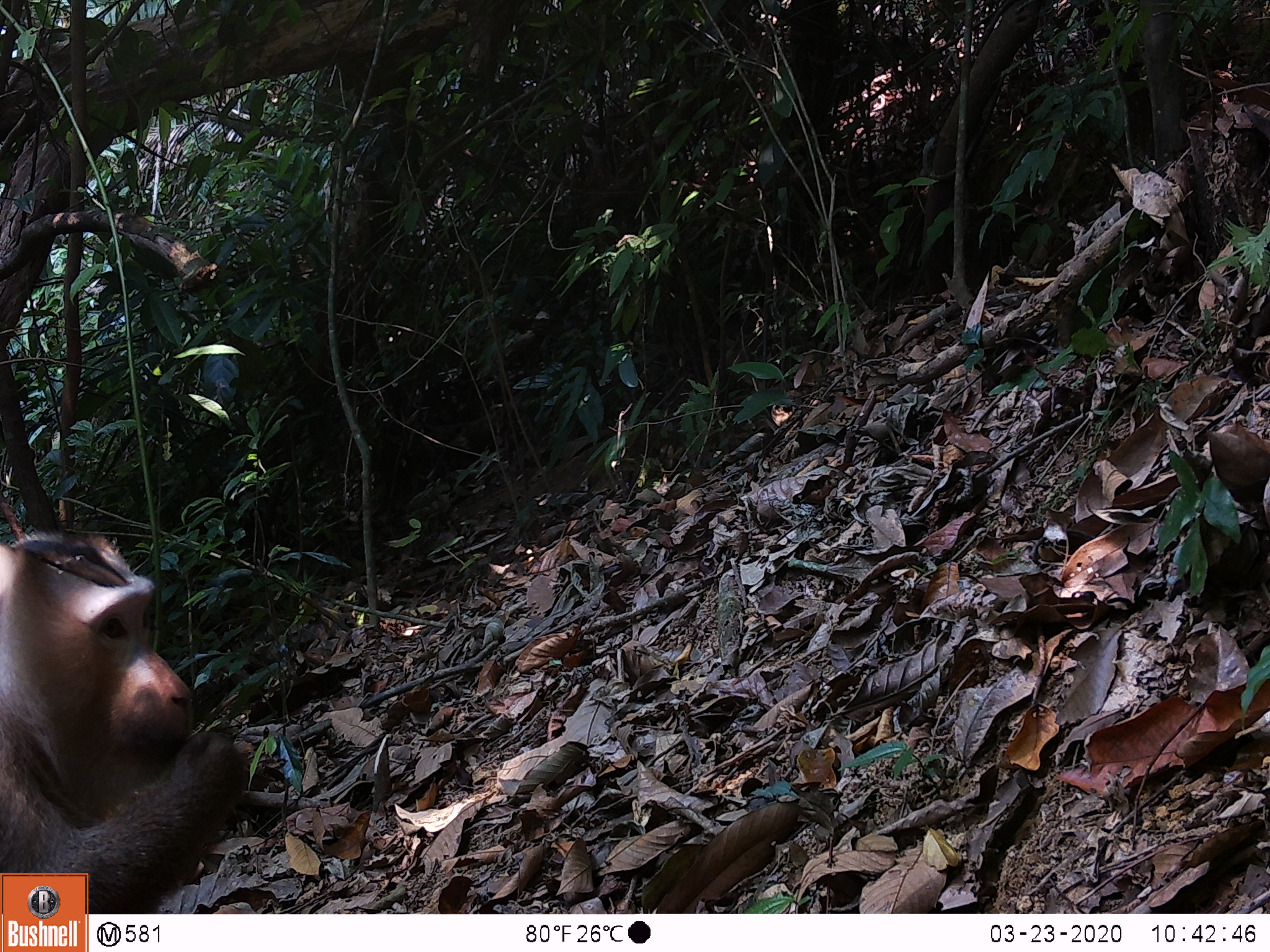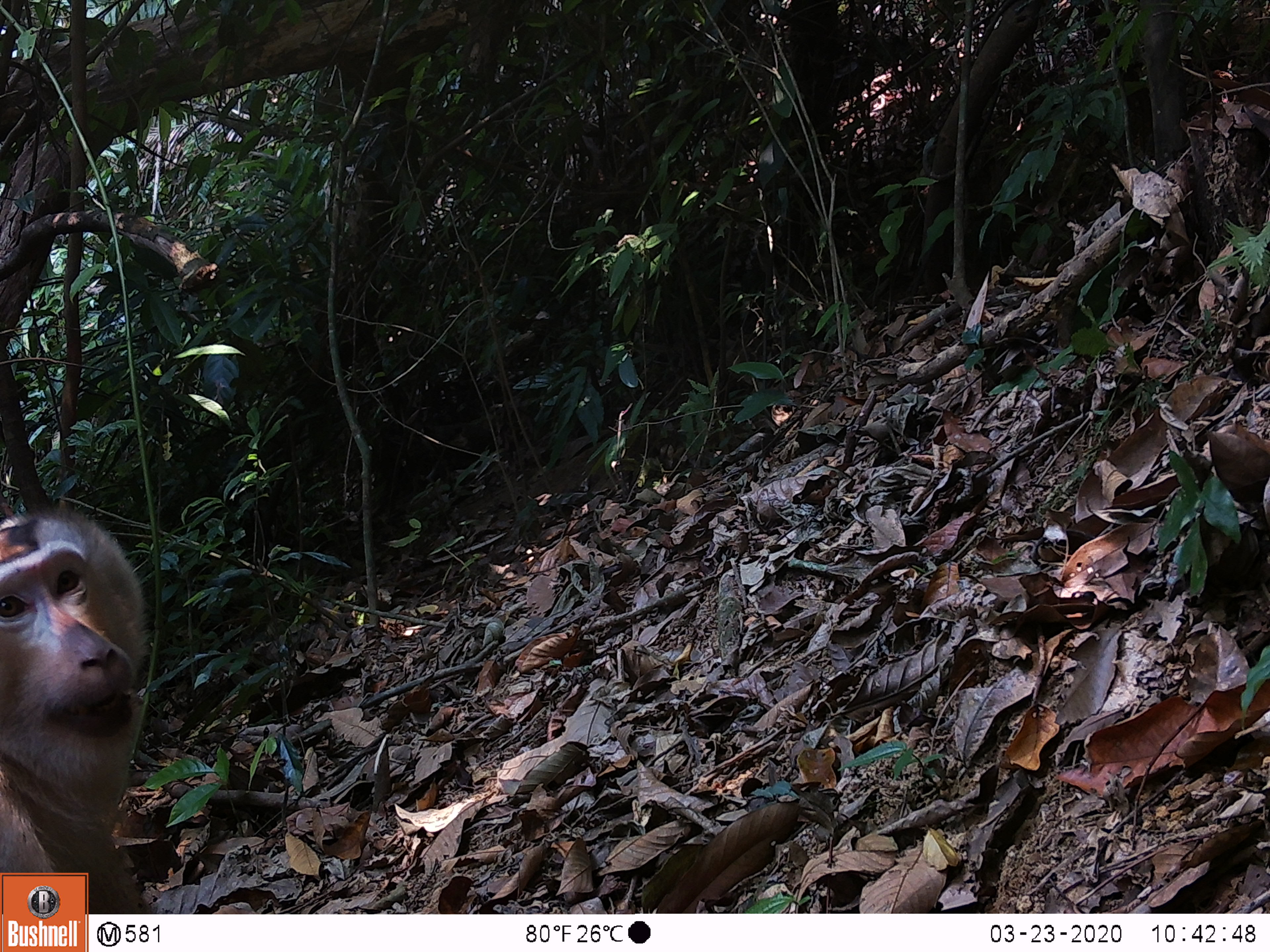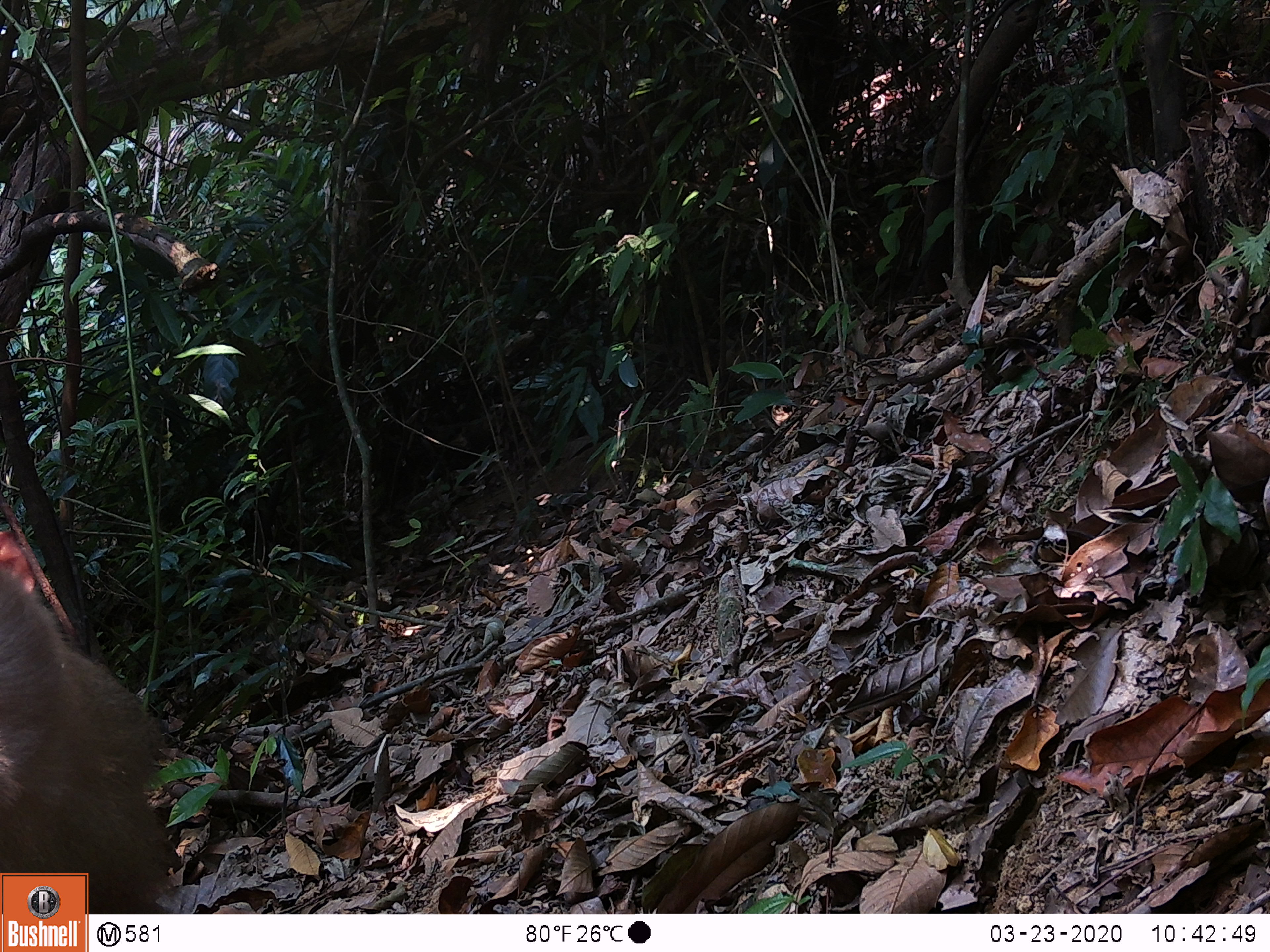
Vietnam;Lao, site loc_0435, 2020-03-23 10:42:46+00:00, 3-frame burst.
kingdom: Animalia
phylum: Chordata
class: Mammalia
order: Primates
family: Cercopithecidae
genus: Macaca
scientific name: Macaca nemestrina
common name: pig-tailed macaque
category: pig tailed macaque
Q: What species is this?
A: Pig tailed macaque (pig-tailed macaque) (Macaca nemestrina).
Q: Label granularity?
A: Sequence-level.